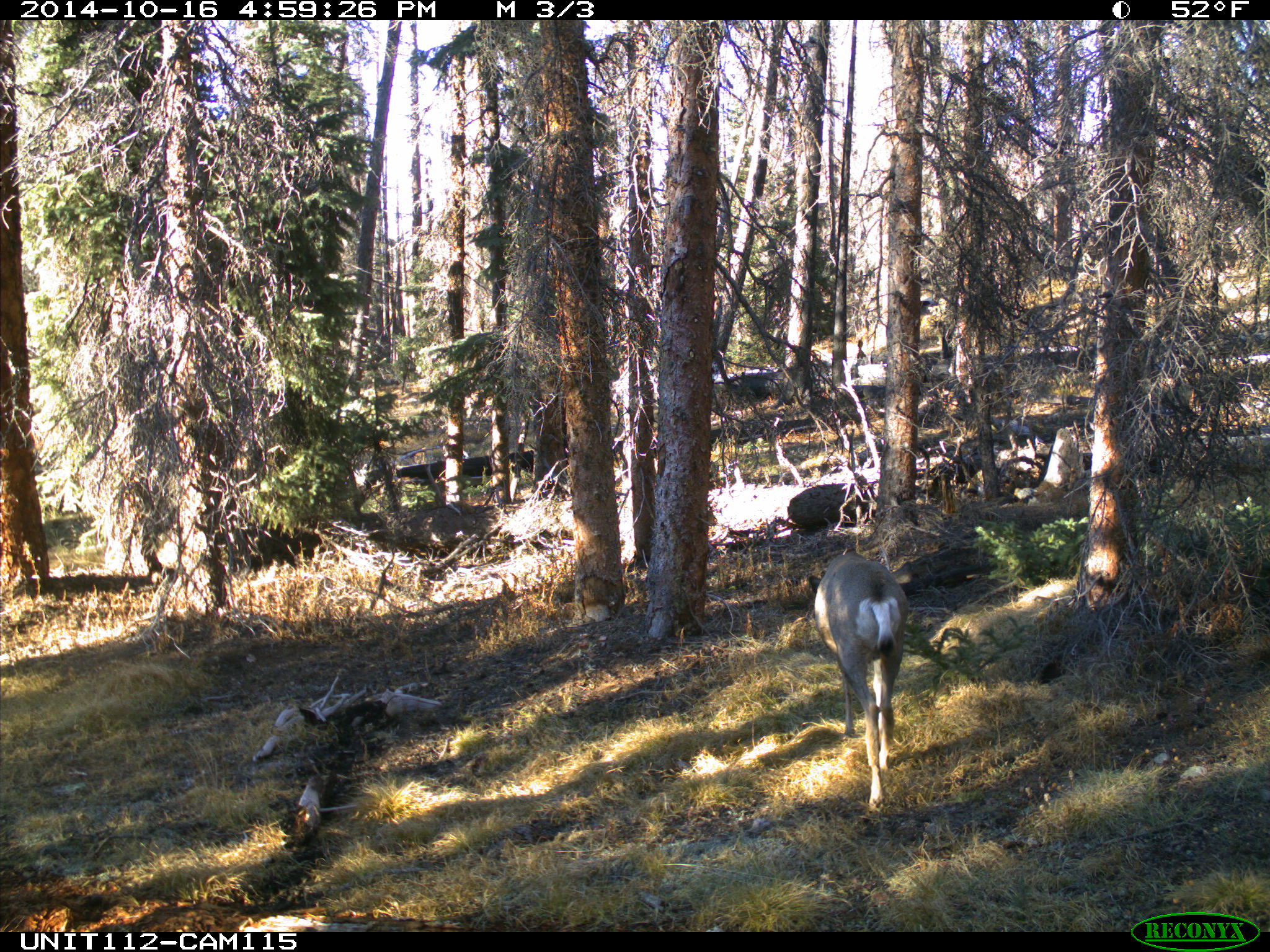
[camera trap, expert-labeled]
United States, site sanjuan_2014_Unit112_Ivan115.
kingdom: Animalia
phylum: Chordata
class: Mammalia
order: Artiodactyla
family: Cervidae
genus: Odocoileus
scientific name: Odocoileus hemionus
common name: mule deer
Odocoileus hemionus (mule deer).